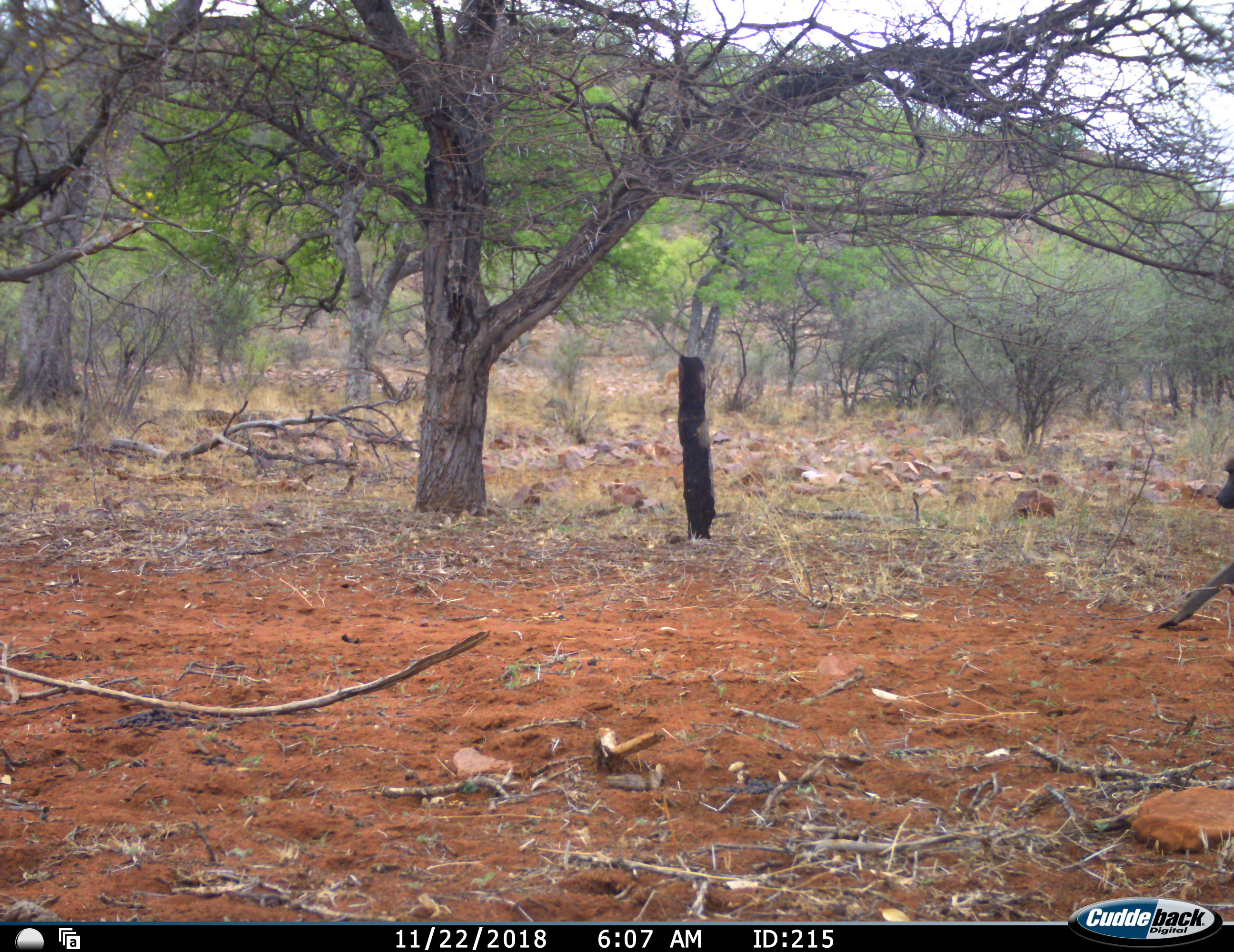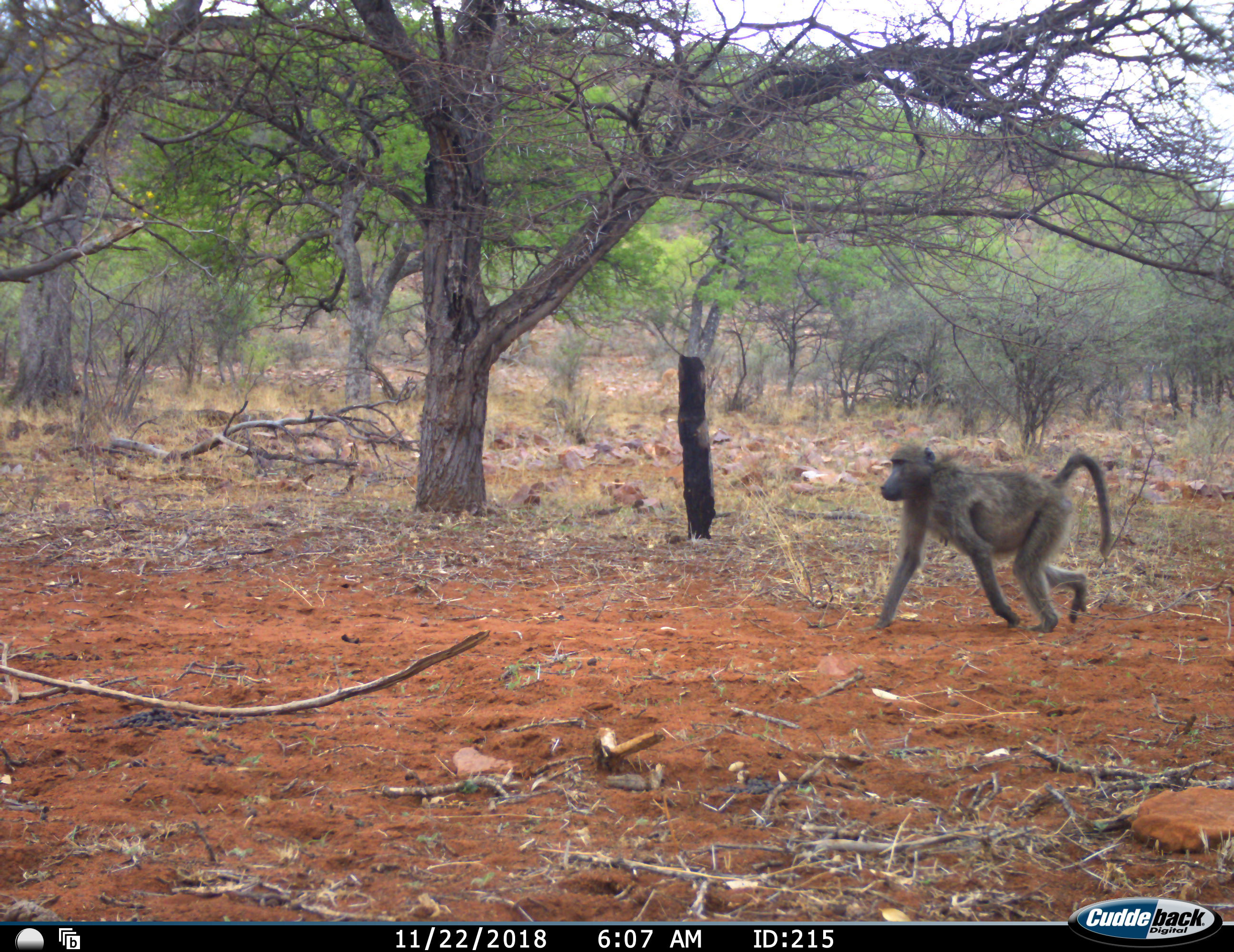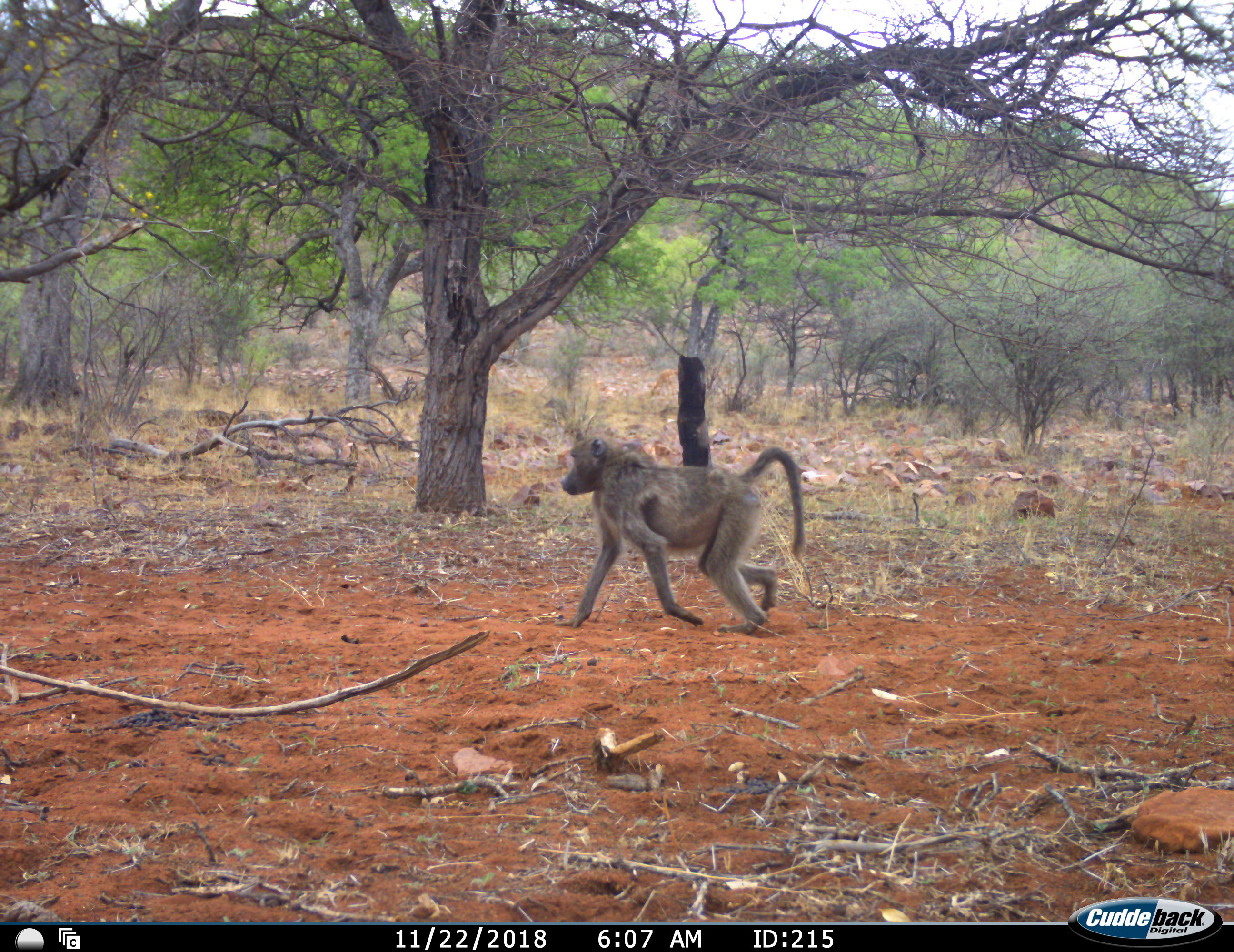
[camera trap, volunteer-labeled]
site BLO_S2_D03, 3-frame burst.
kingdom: Animalia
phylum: Chordata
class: Mammalia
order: Primates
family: Cercopithecidae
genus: Papio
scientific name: Papio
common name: baboon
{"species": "baboon (Papio)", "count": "1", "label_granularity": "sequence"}